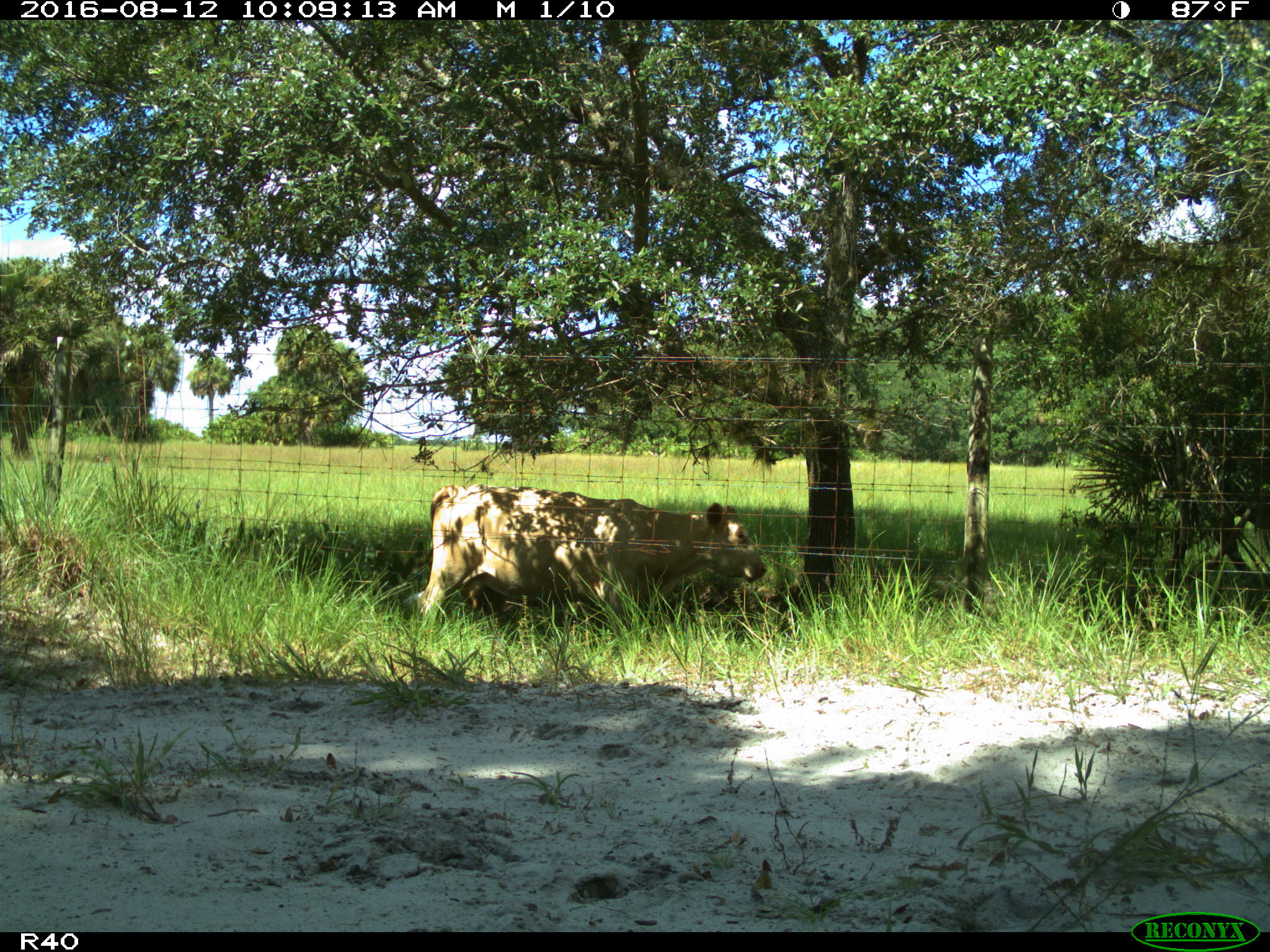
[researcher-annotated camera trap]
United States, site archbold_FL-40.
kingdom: Animalia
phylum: Chordata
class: Mammalia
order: Artiodactyla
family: Bovidae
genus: Bos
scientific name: Bos taurus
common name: domestic cow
Bos taurus (domestic cow).